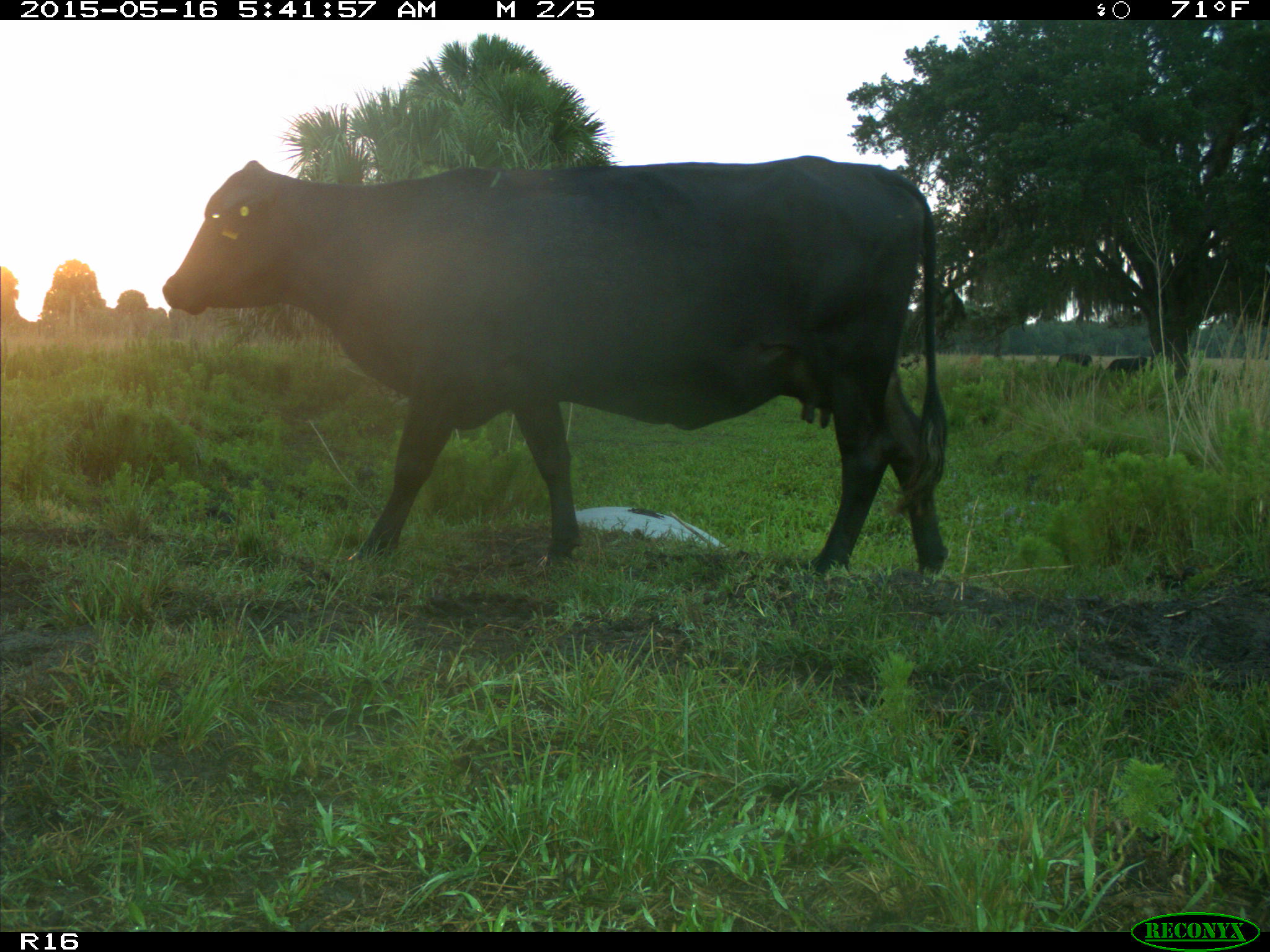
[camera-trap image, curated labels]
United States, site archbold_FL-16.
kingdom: Animalia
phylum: Chordata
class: Mammalia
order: Artiodactyla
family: Bovidae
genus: Bos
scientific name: Bos taurus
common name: domestic cow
Bos taurus (domestic cow).